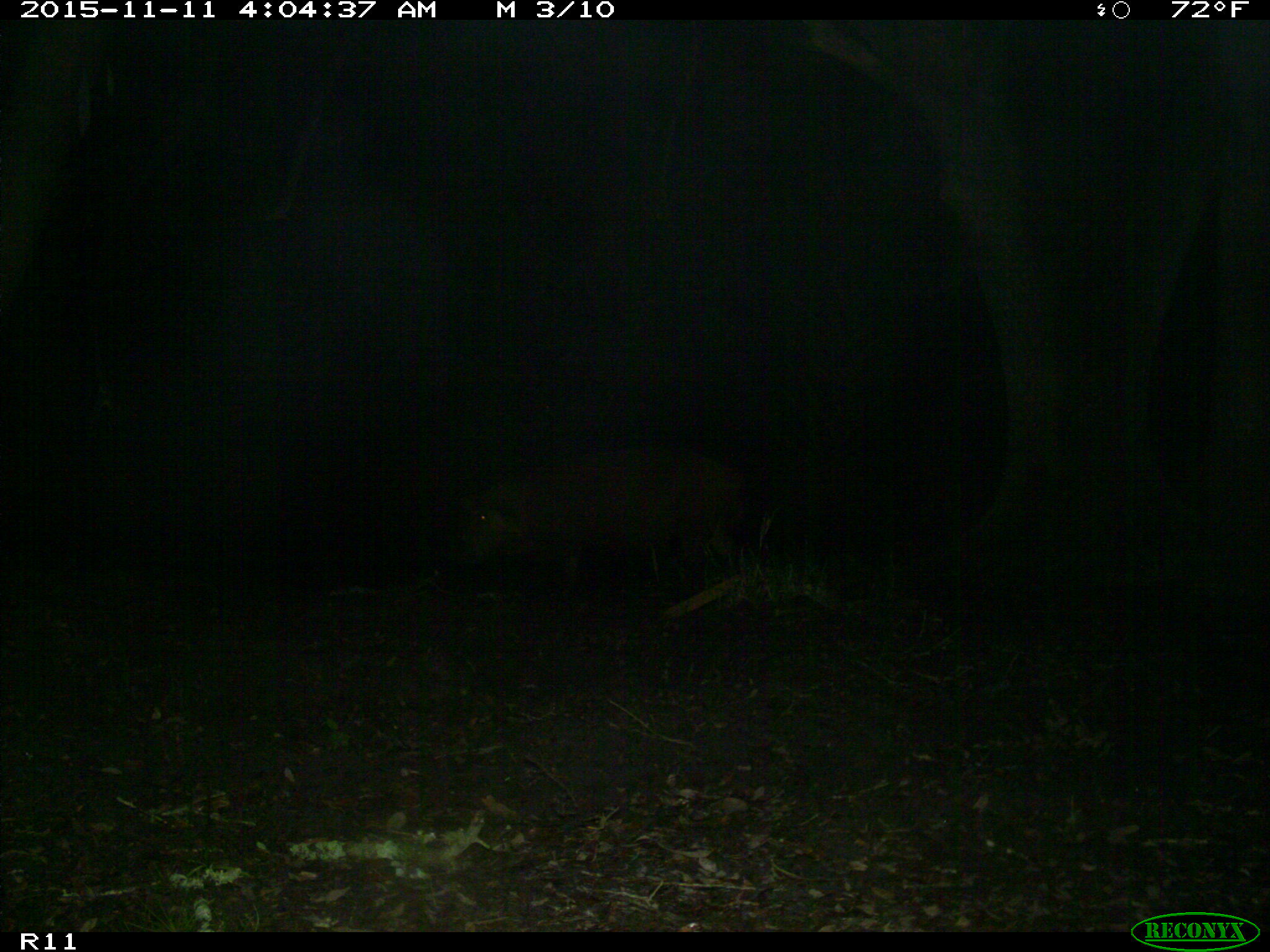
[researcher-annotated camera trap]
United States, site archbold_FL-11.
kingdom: Animalia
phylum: Chordata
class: Mammalia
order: Artiodactyla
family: Suidae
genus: Sus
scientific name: Sus scrofa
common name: wild boar